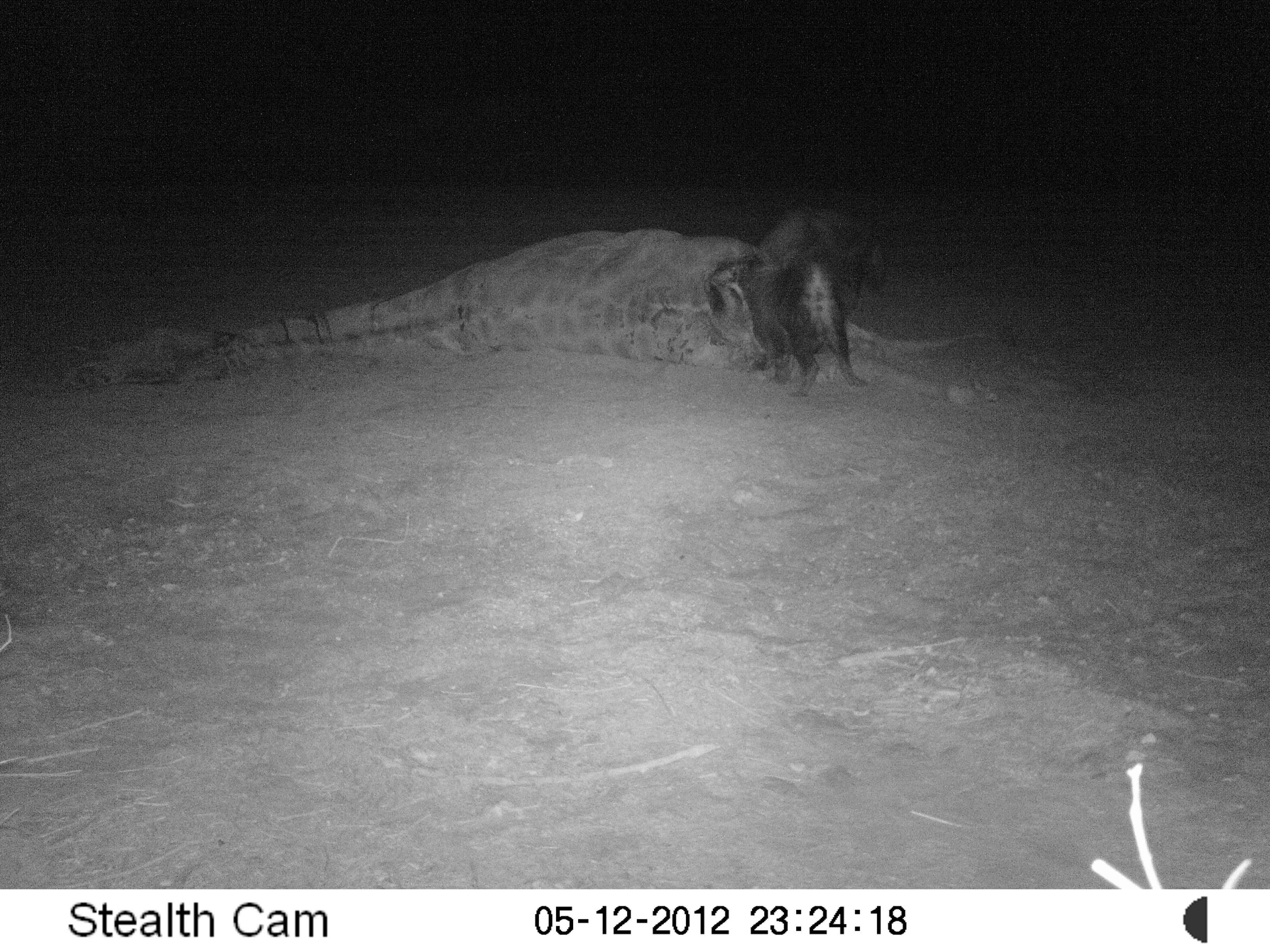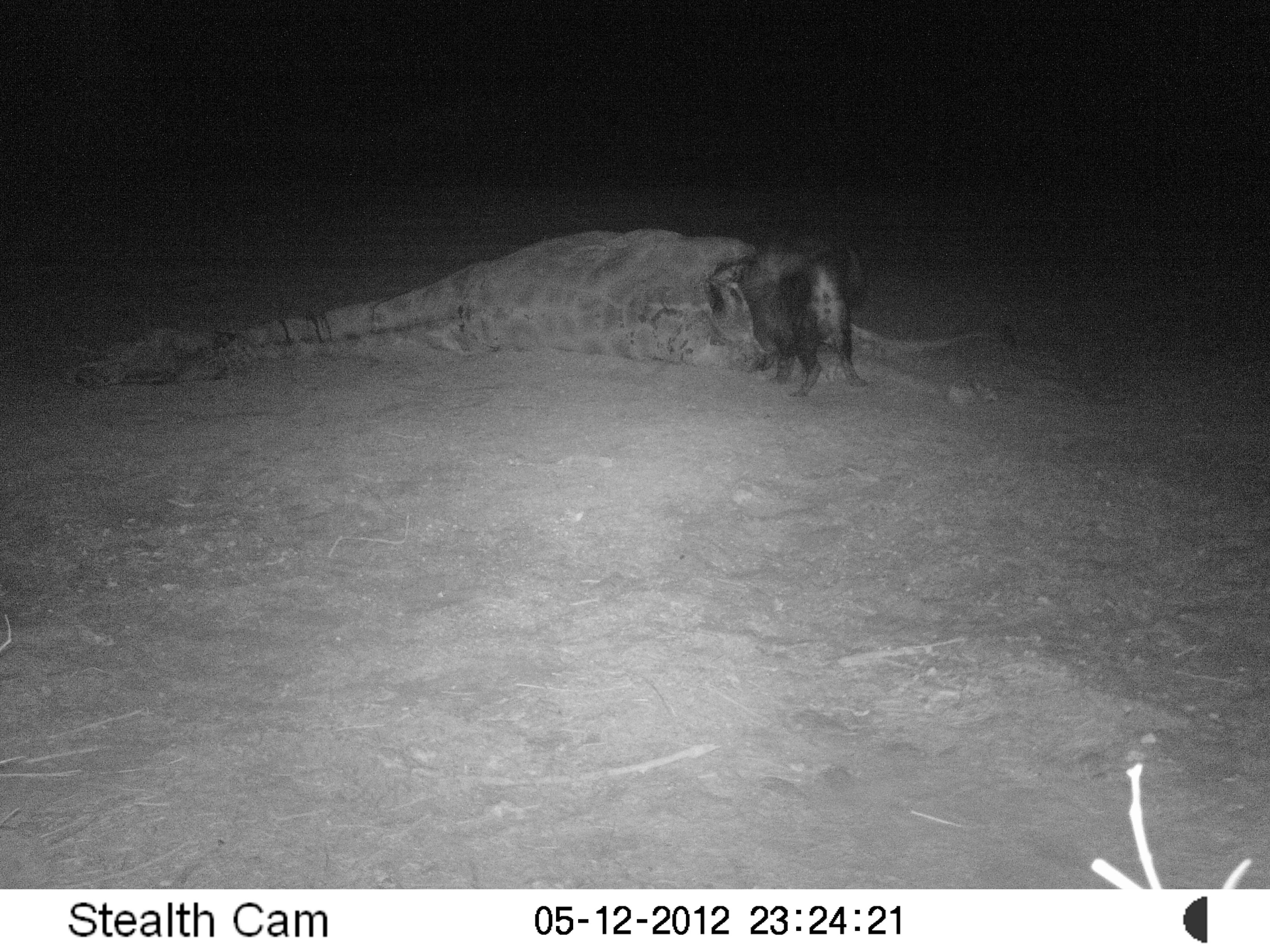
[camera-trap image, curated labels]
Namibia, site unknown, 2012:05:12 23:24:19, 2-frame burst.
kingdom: Animalia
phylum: Chordata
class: Mammalia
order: Carnivora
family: Hyaenidae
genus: Parahyaena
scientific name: Parahyaena brunnea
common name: brown hyena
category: hyaena brunnea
Hyaena brunnea (brown hyena) (Parahyaena brunnea).